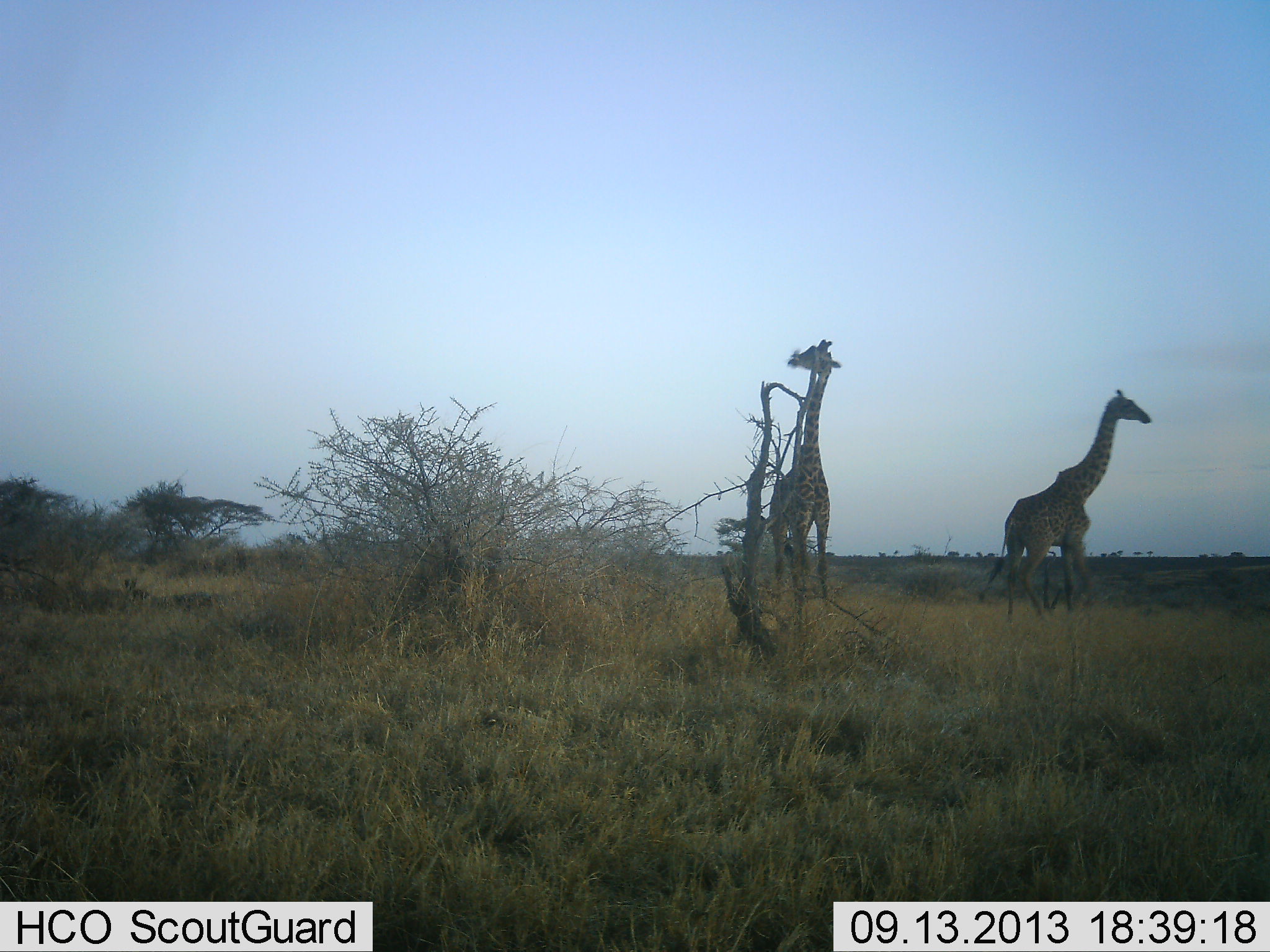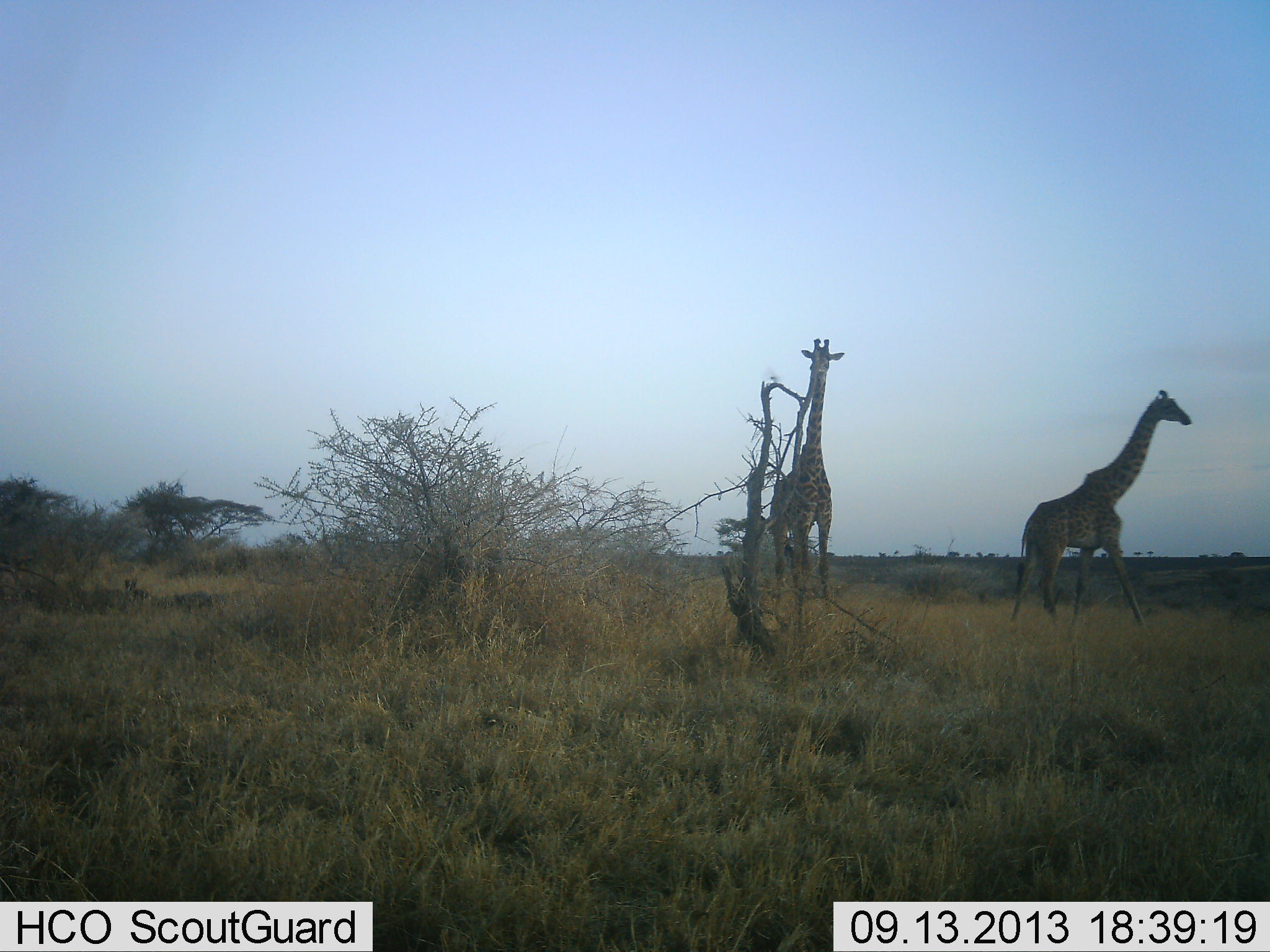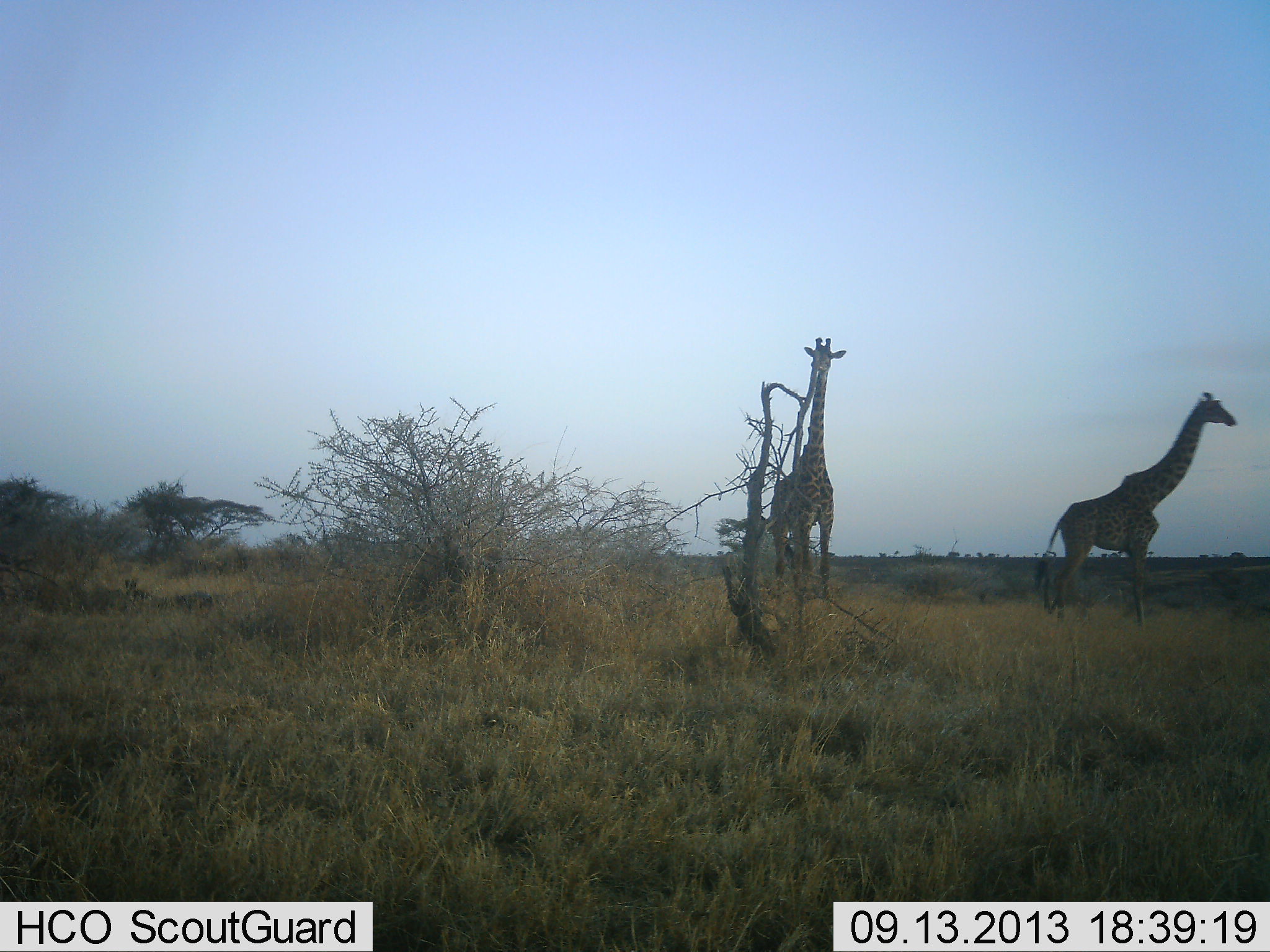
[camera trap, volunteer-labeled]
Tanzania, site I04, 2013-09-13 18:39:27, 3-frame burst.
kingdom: Animalia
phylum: Chordata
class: Mammalia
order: Artiodactyla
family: Giraffidae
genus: Giraffa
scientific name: Giraffa camelopardalis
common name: giraffe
Giraffe (Giraffa camelopardalis), count 2. Behavior (volunteer vote fractions): standing 50%, resting 0%, moving 90%, interacting 0%. Young present (vote fraction): 0%. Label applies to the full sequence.